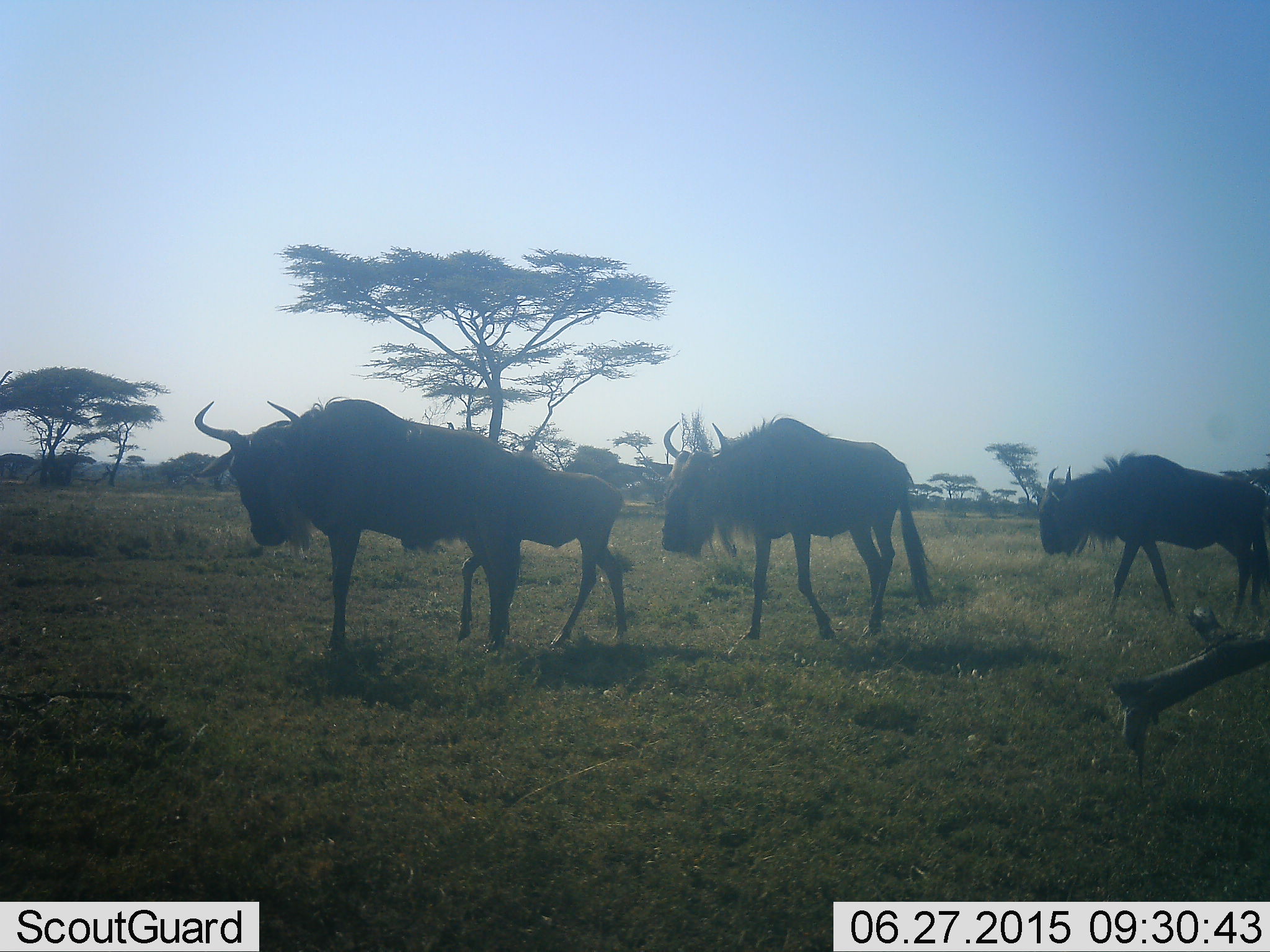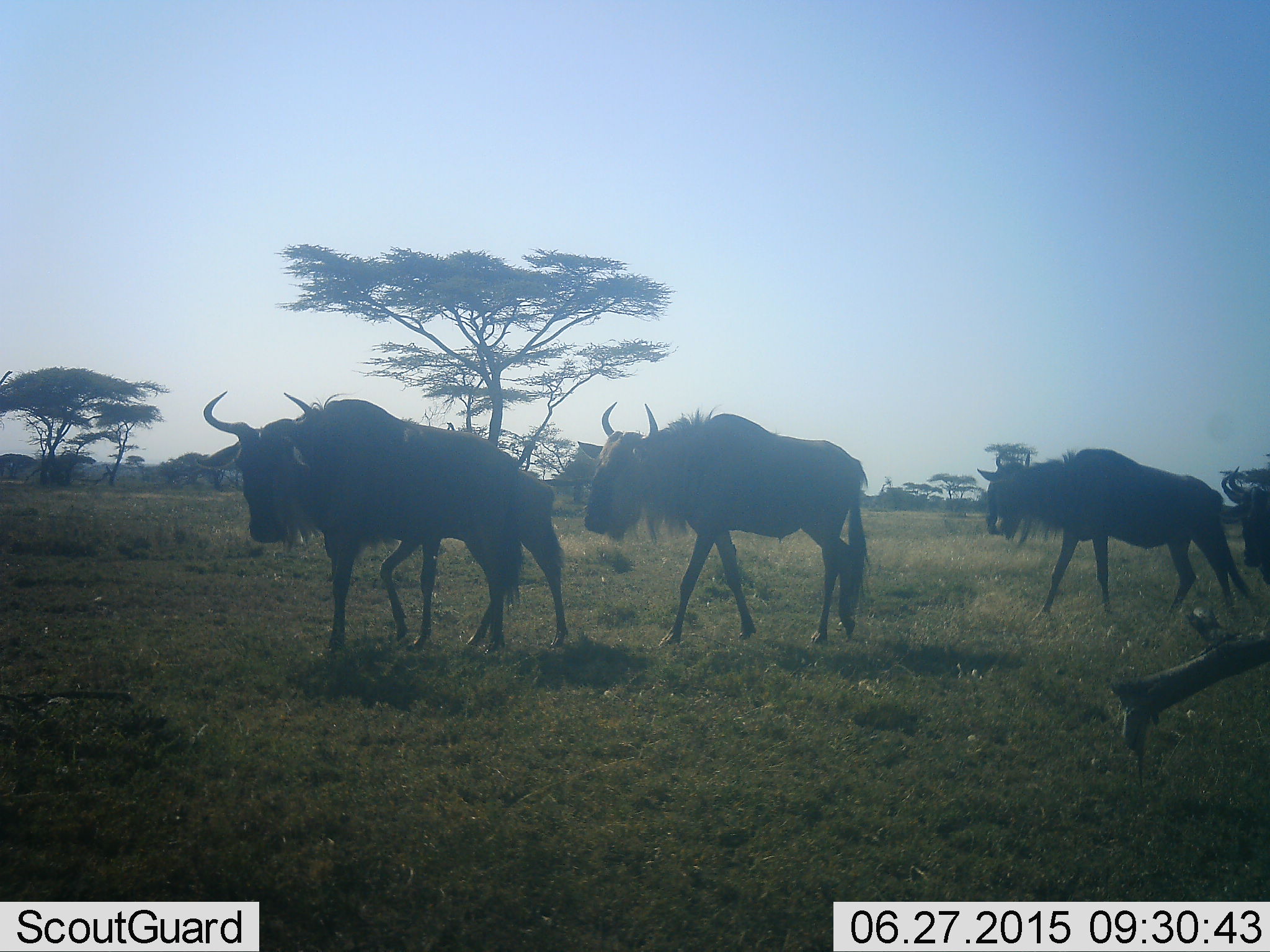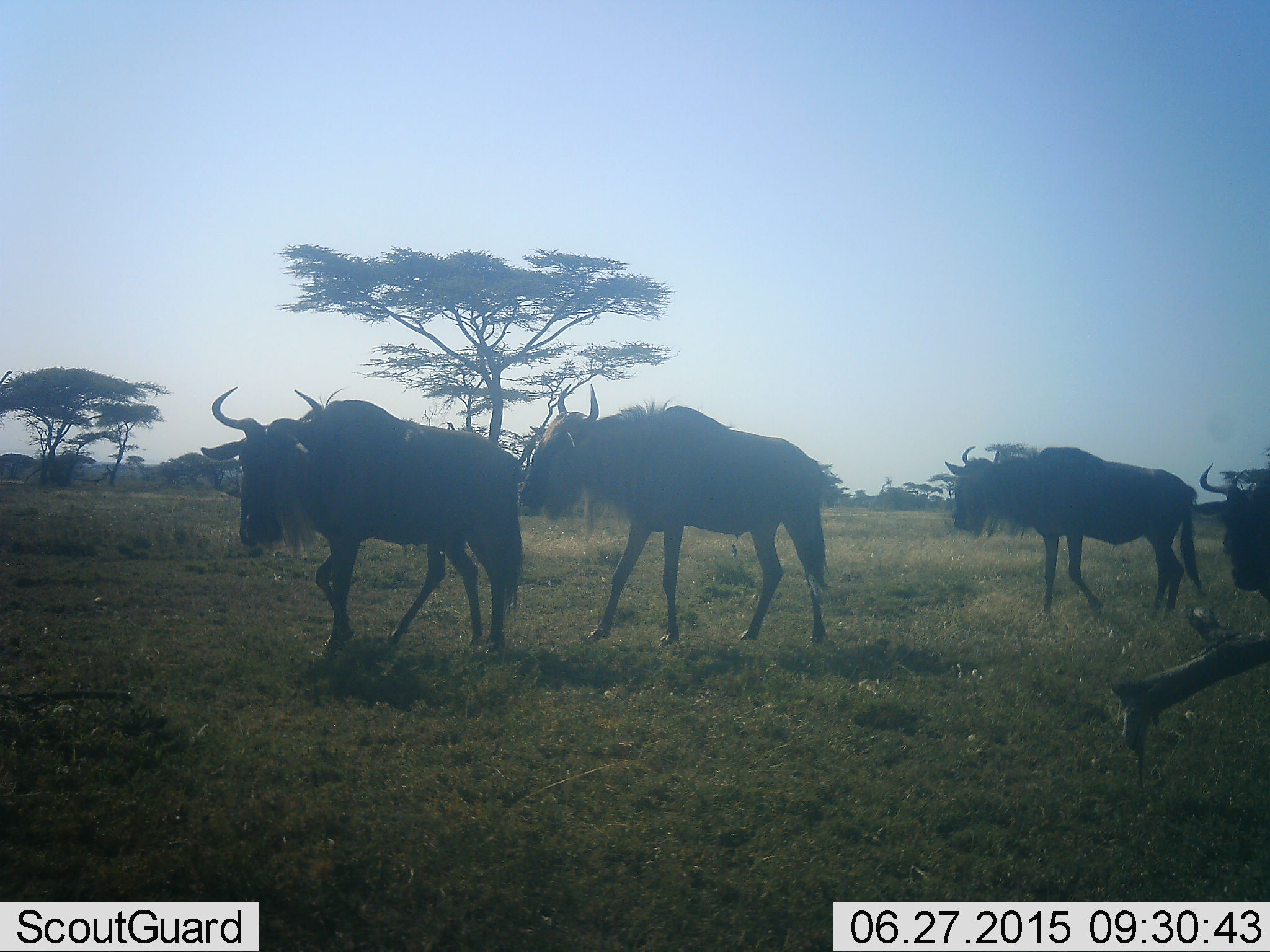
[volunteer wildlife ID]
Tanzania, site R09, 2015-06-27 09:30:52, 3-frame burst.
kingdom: Animalia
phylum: Chordata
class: Mammalia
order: Artiodactyla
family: Bovidae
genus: Connochaetes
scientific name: Connochaetes taurinus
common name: blue wildebeest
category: wildebeest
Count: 4.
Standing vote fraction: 0%.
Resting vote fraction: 0%.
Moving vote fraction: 100%.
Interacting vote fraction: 0%.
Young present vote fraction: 30%.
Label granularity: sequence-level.